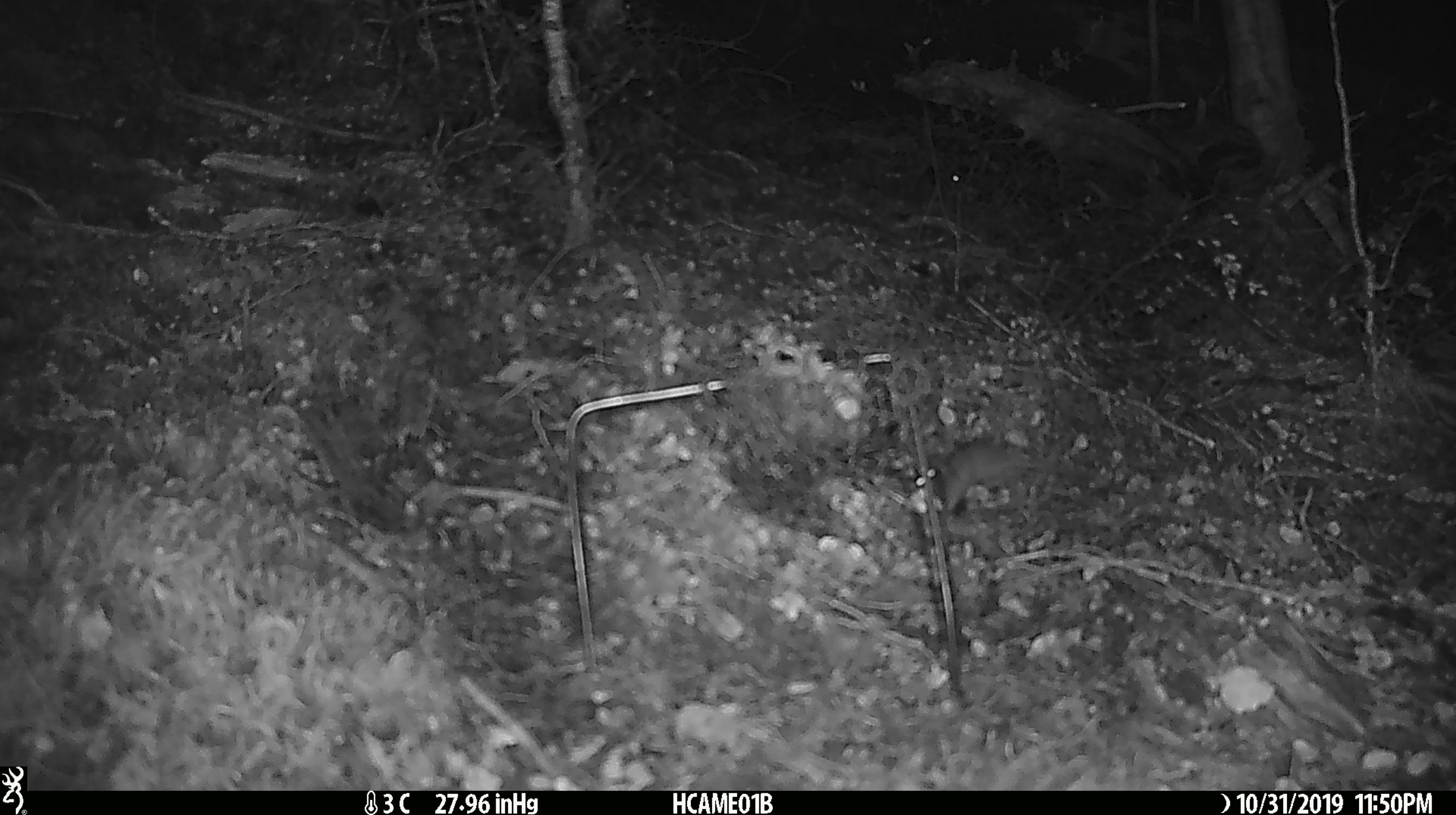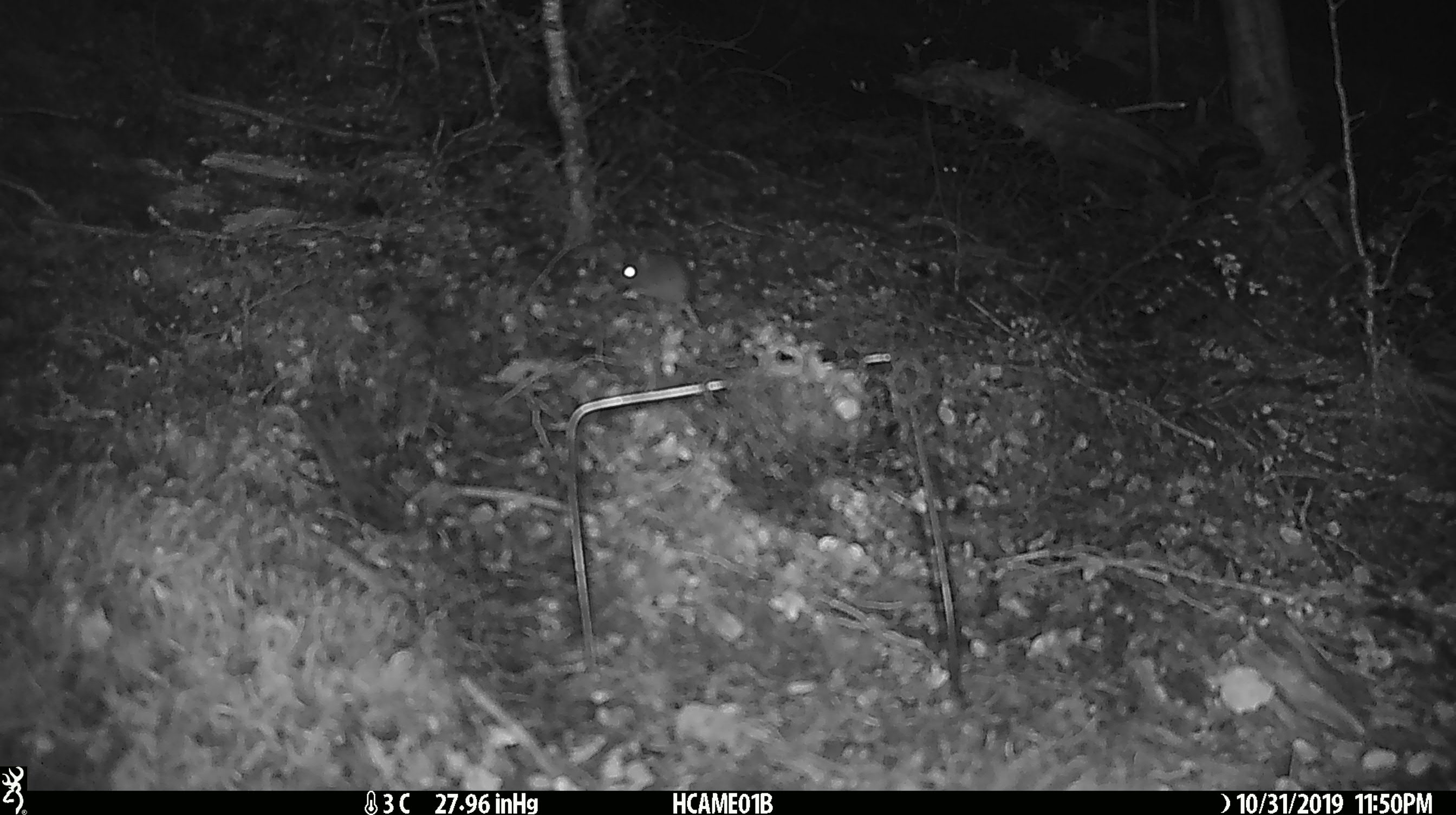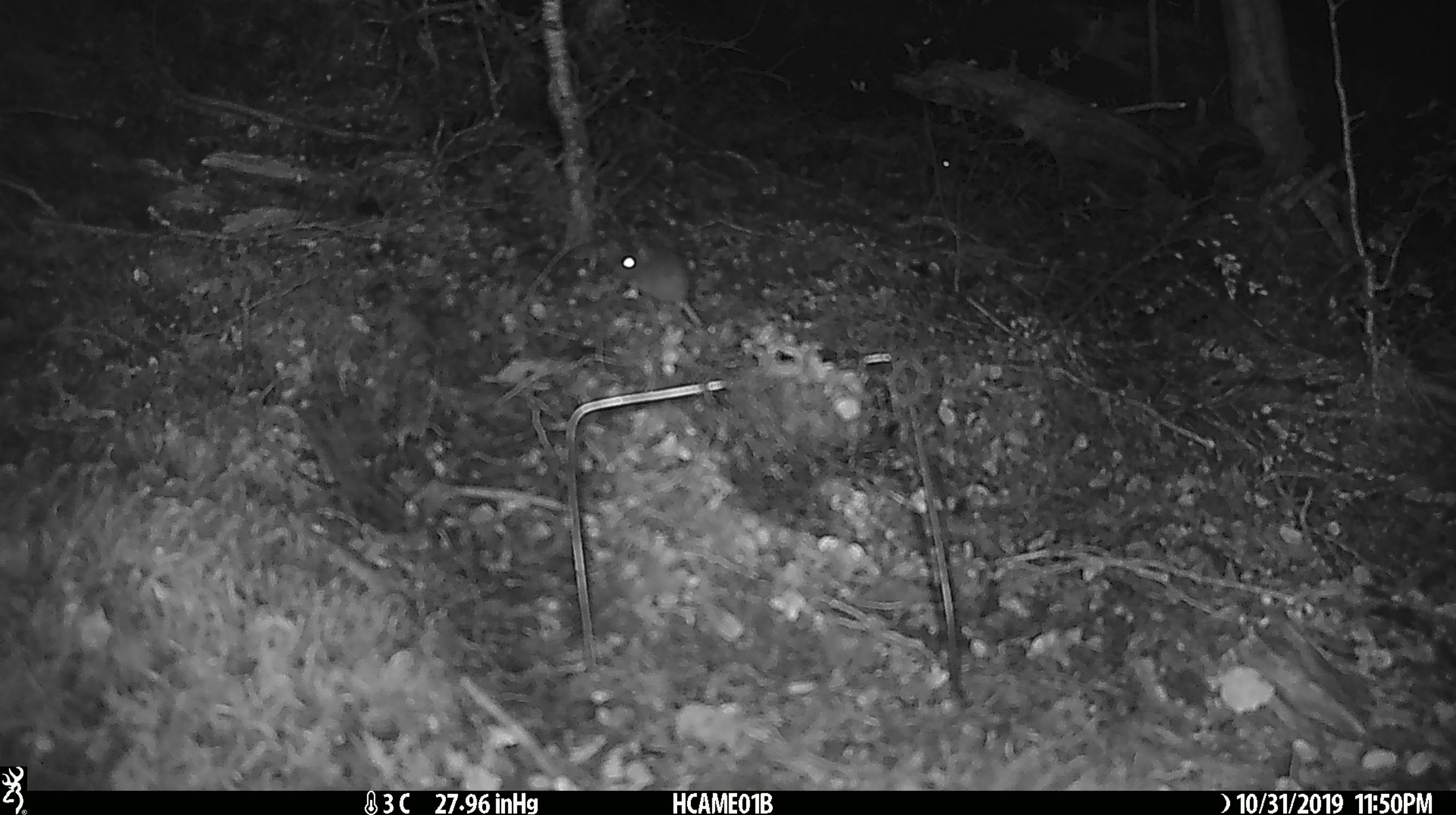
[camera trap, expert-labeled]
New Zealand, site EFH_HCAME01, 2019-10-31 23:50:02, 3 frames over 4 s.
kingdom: Animalia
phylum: Chordata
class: Mammalia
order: Rodentia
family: Muridae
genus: Mus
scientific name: Mus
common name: mouse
Mouse (Mus).